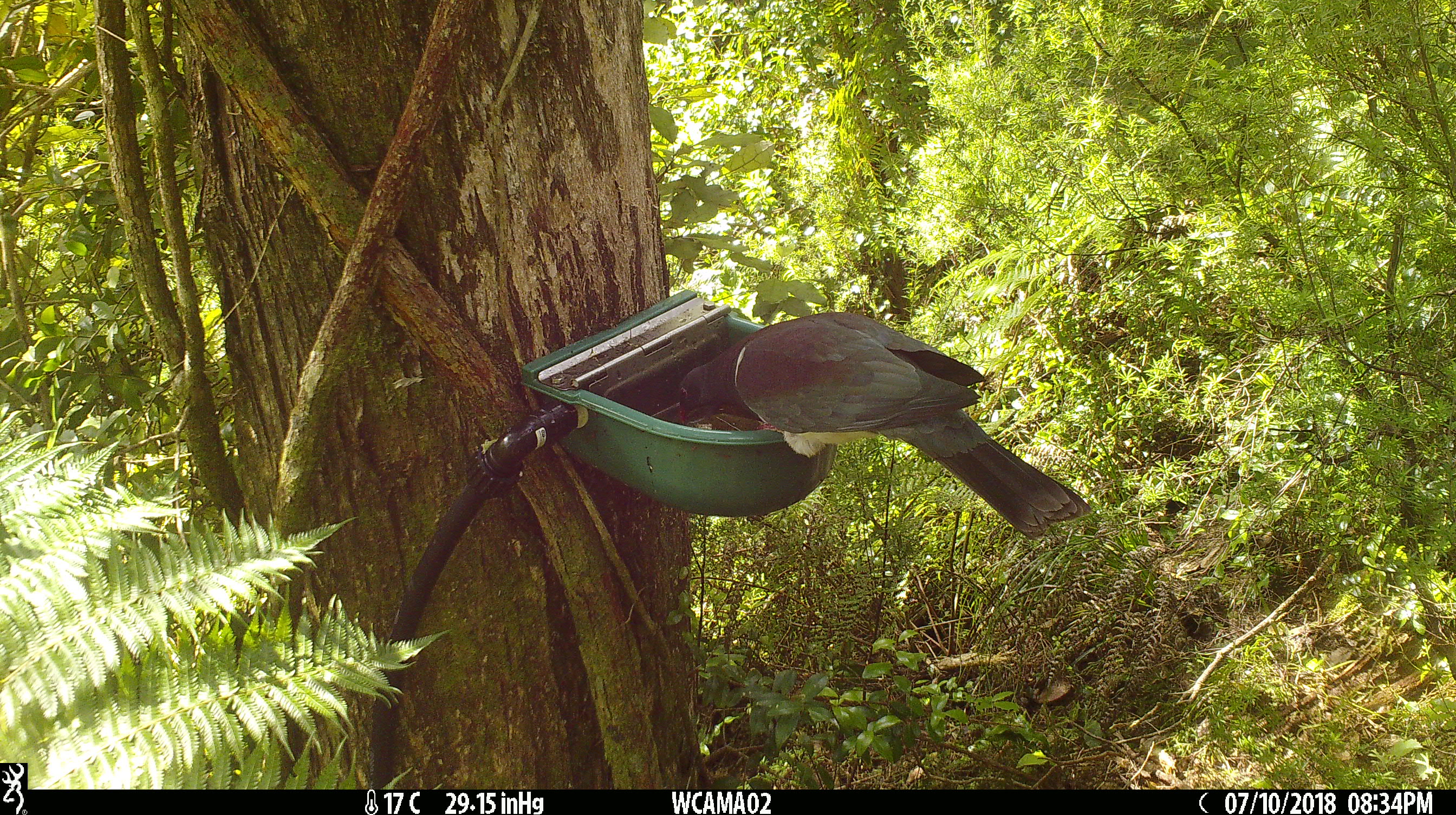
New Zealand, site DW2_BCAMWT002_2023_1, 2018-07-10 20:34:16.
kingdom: Animalia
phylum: Chordata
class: Aves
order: Columbiformes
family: Columbidae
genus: Hemiphaga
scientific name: Hemiphaga novaeseelandiae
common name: new zealand pigeon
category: kereru